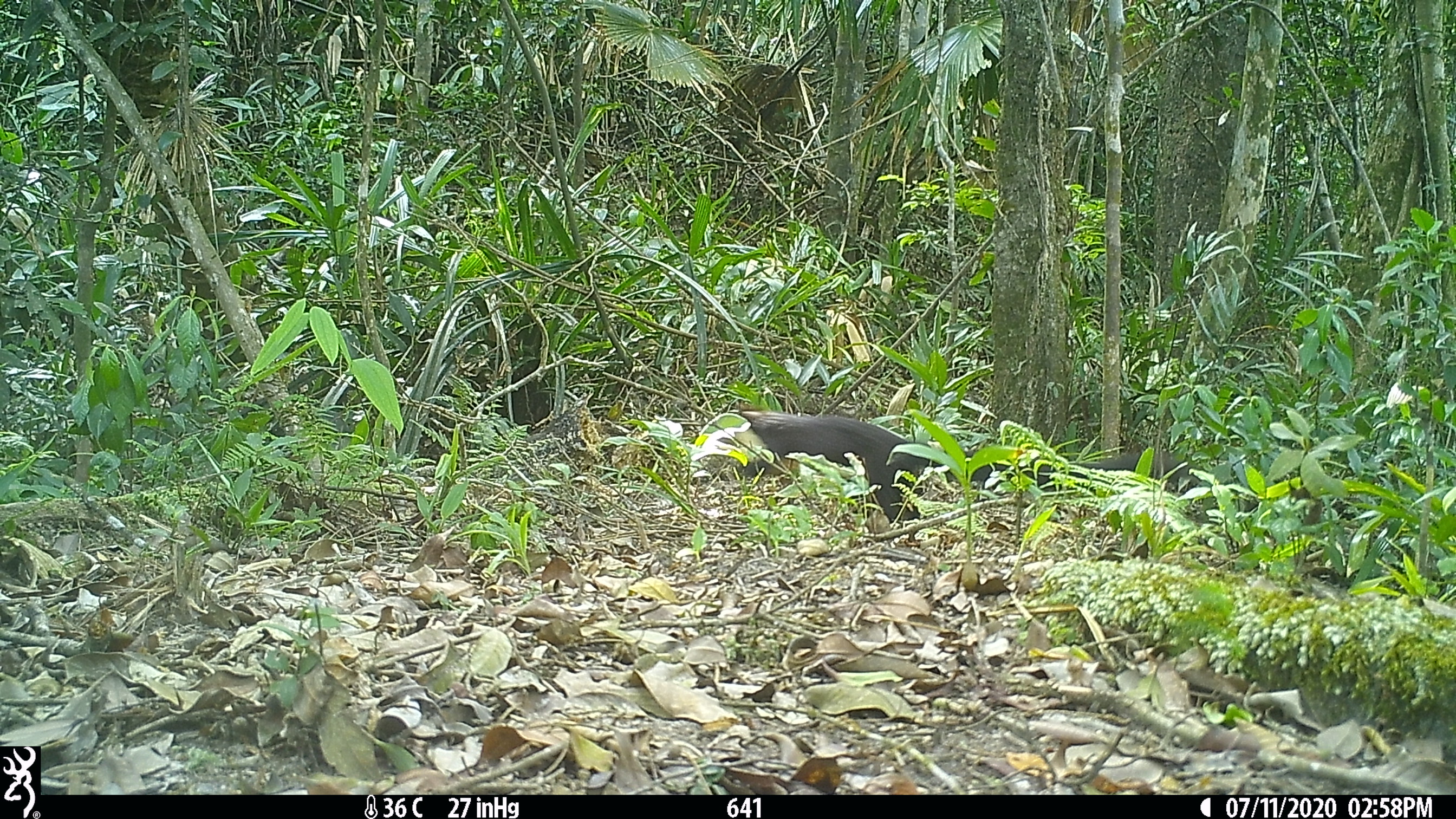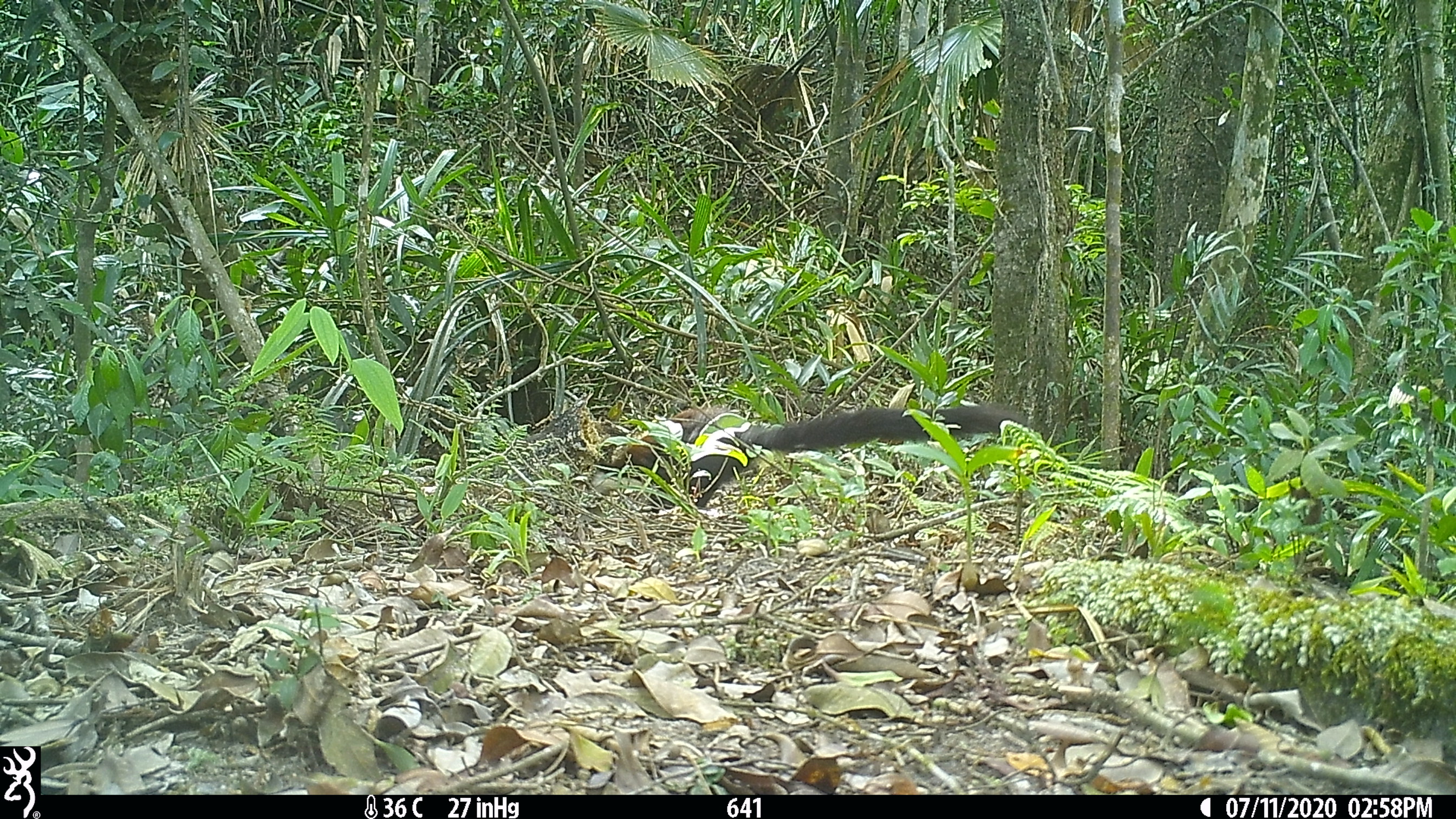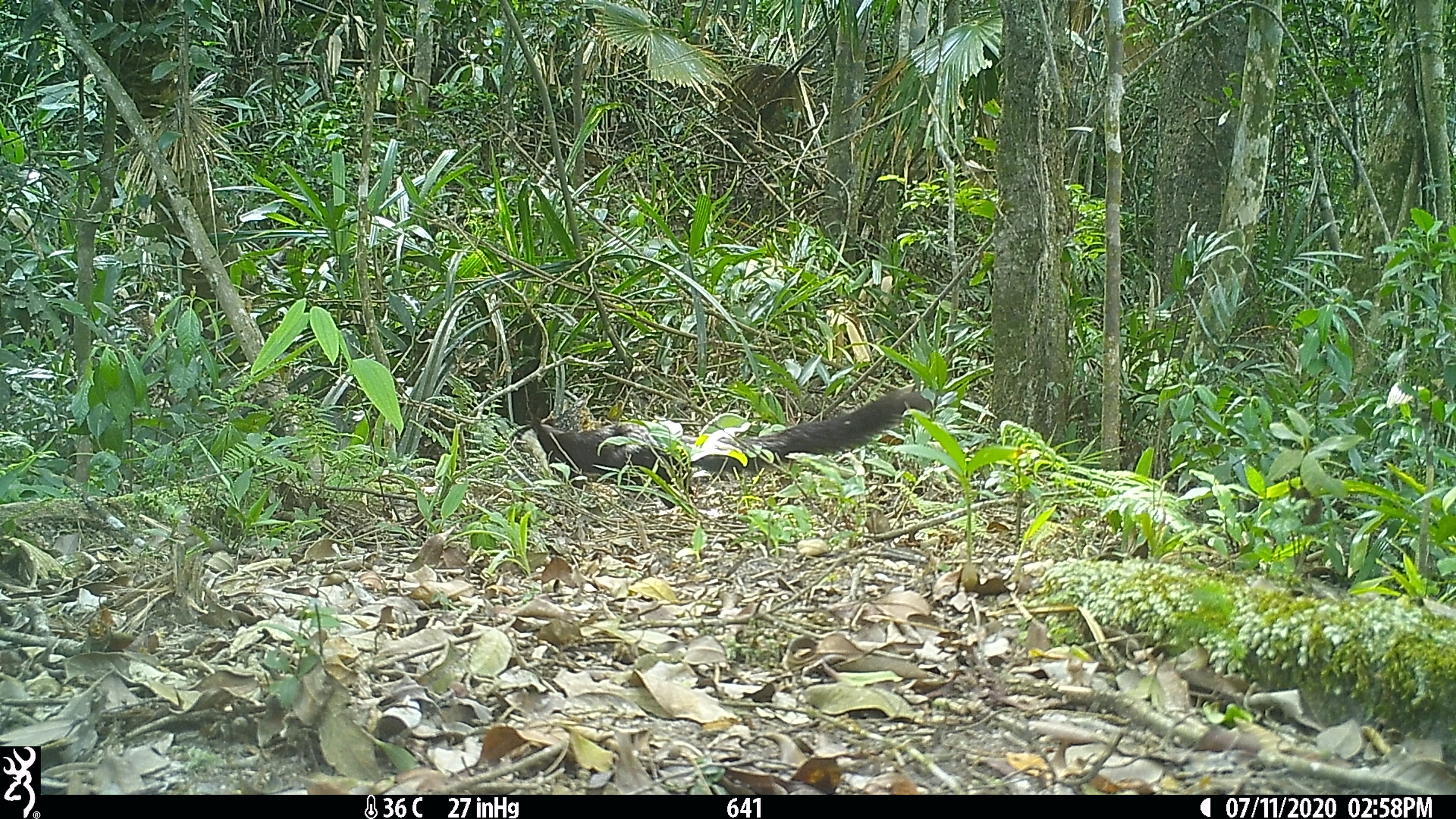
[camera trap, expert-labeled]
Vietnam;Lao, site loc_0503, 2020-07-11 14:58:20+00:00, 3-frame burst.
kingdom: Animalia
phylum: Chordata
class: Mammalia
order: Rodentia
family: Sciuridae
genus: Ratufa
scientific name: Ratufa bicolor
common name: black giant squirrel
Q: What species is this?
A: Black giant squirrel (Ratufa bicolor).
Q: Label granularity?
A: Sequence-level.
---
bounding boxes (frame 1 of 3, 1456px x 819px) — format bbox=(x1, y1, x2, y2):
black giant squirrel: bbox=(736, 405, 1203, 533)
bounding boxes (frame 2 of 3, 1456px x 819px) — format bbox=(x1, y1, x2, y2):
black giant squirrel: bbox=(594, 404, 1030, 518)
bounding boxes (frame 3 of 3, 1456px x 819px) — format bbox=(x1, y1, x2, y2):
black giant squirrel: bbox=(509, 388, 937, 523)